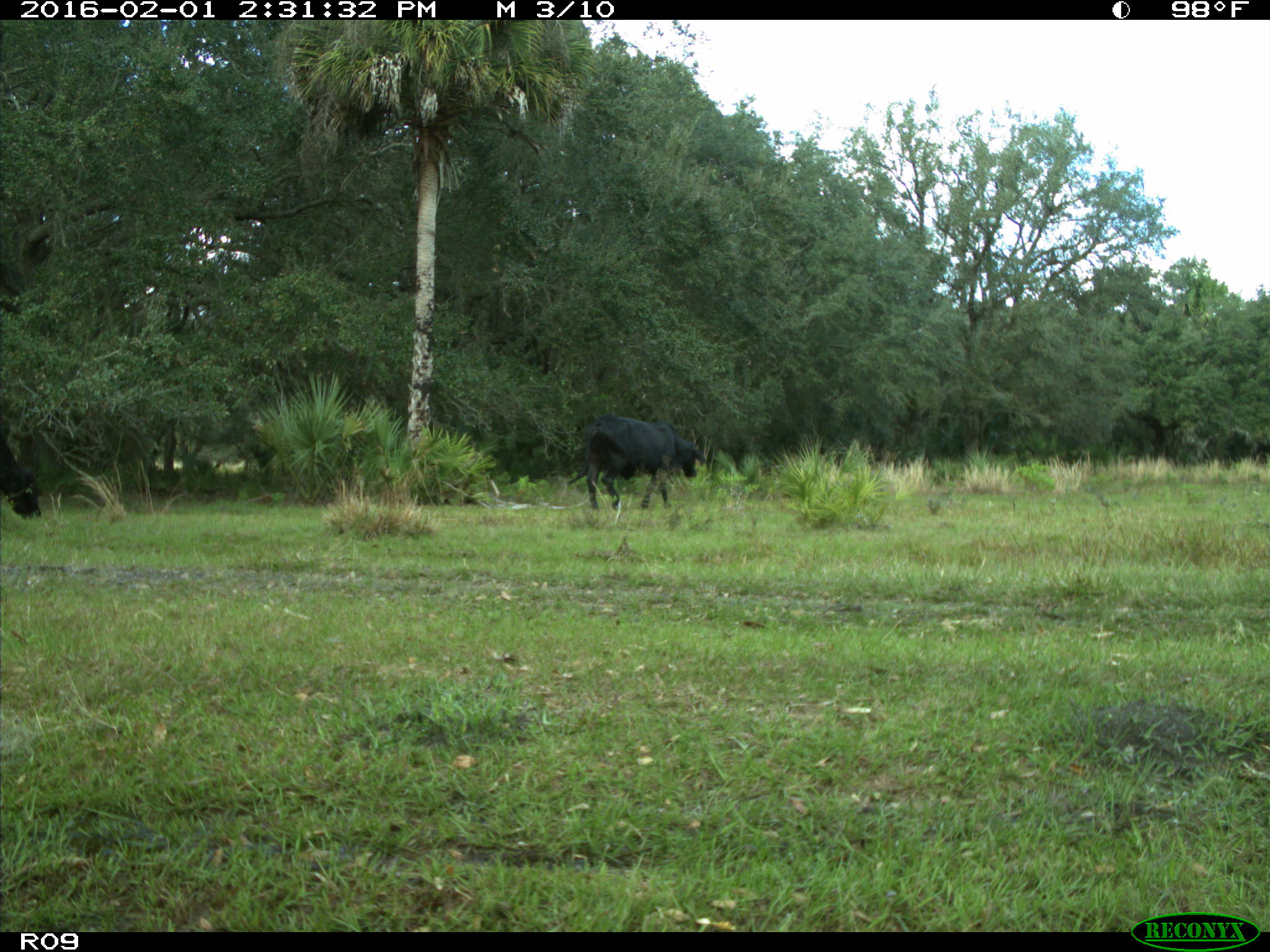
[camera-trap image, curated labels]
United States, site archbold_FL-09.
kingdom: Animalia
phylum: Chordata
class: Mammalia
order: Artiodactyla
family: Bovidae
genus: Bos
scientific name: Bos taurus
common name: domestic cow